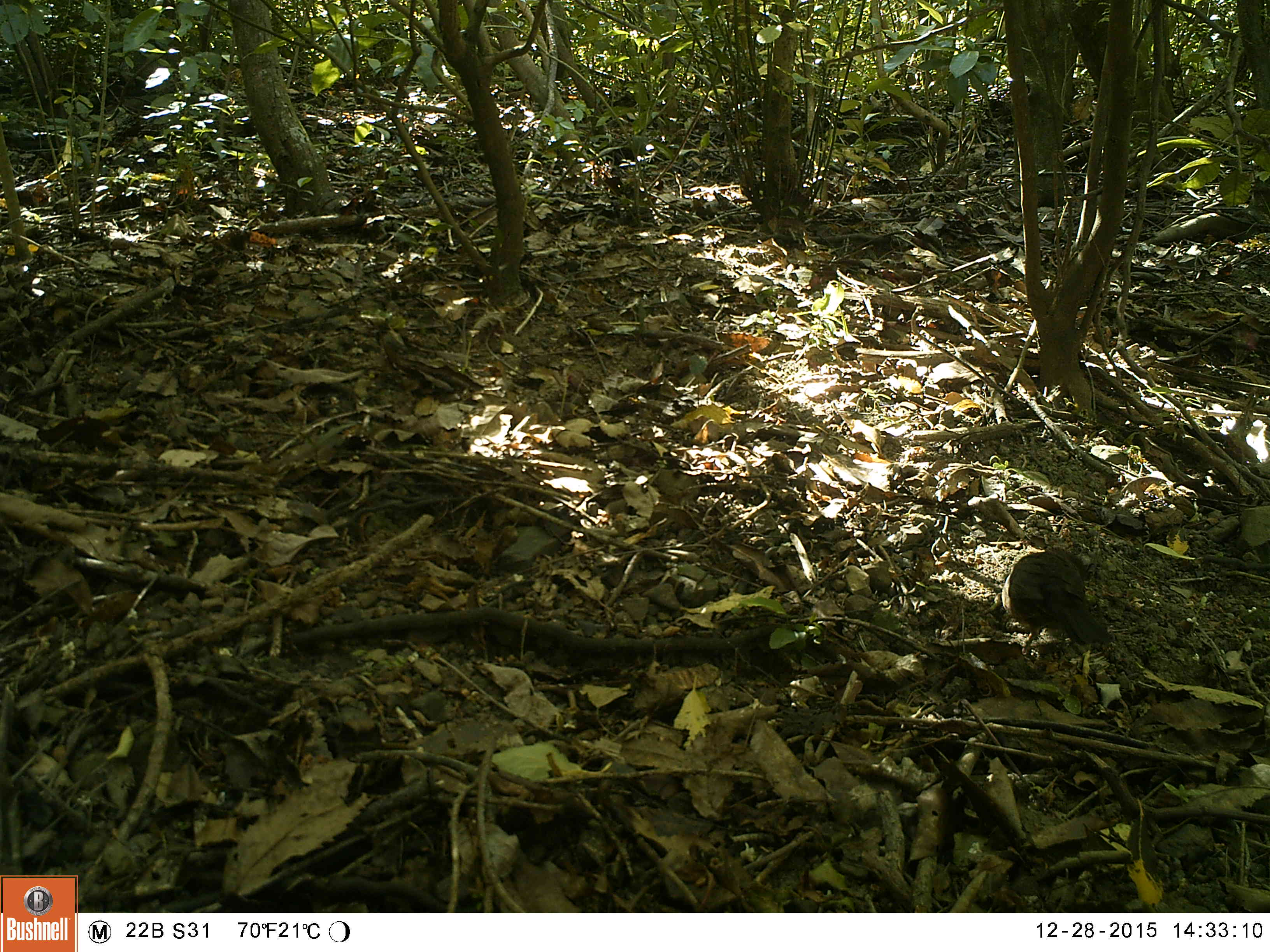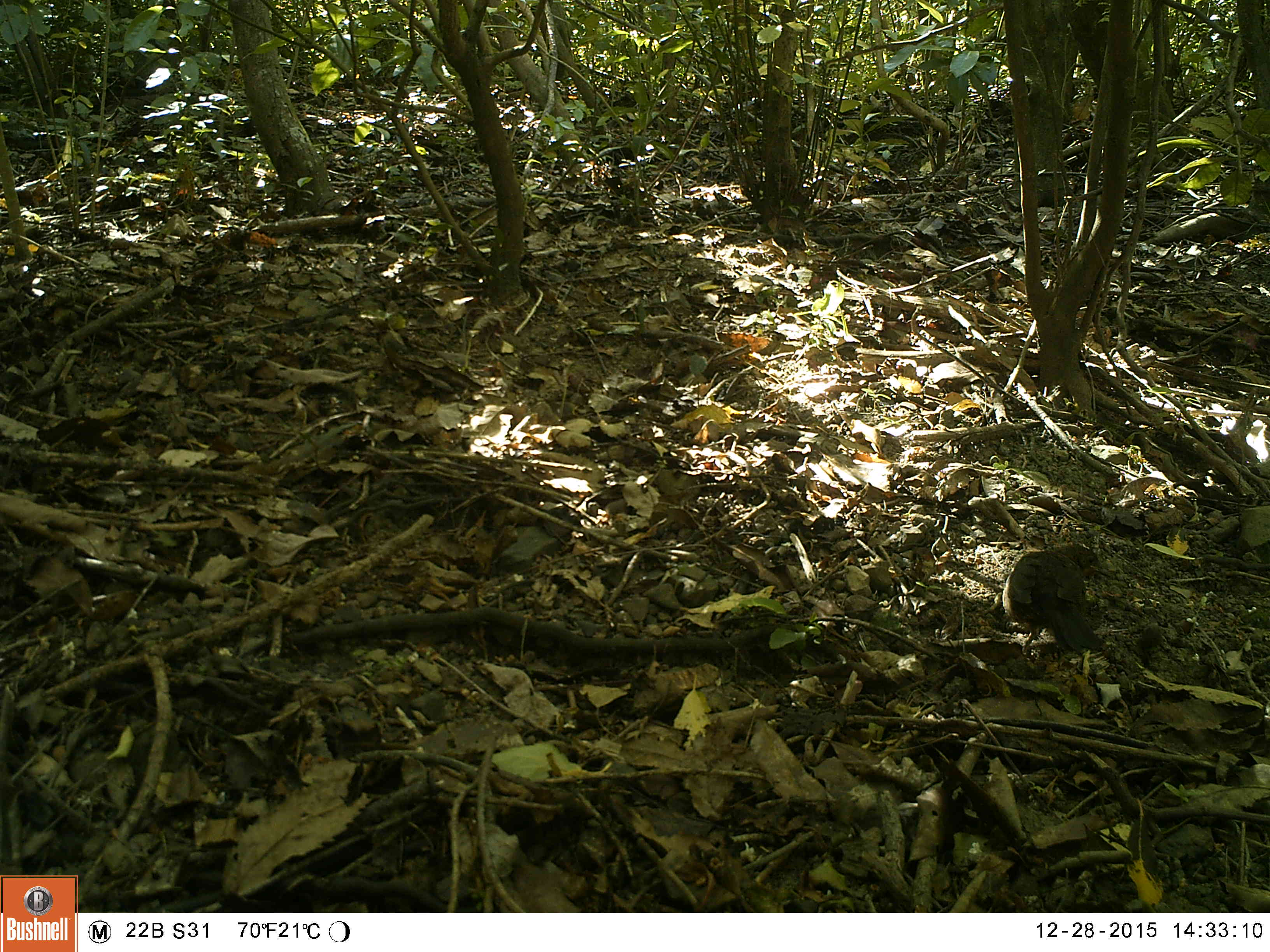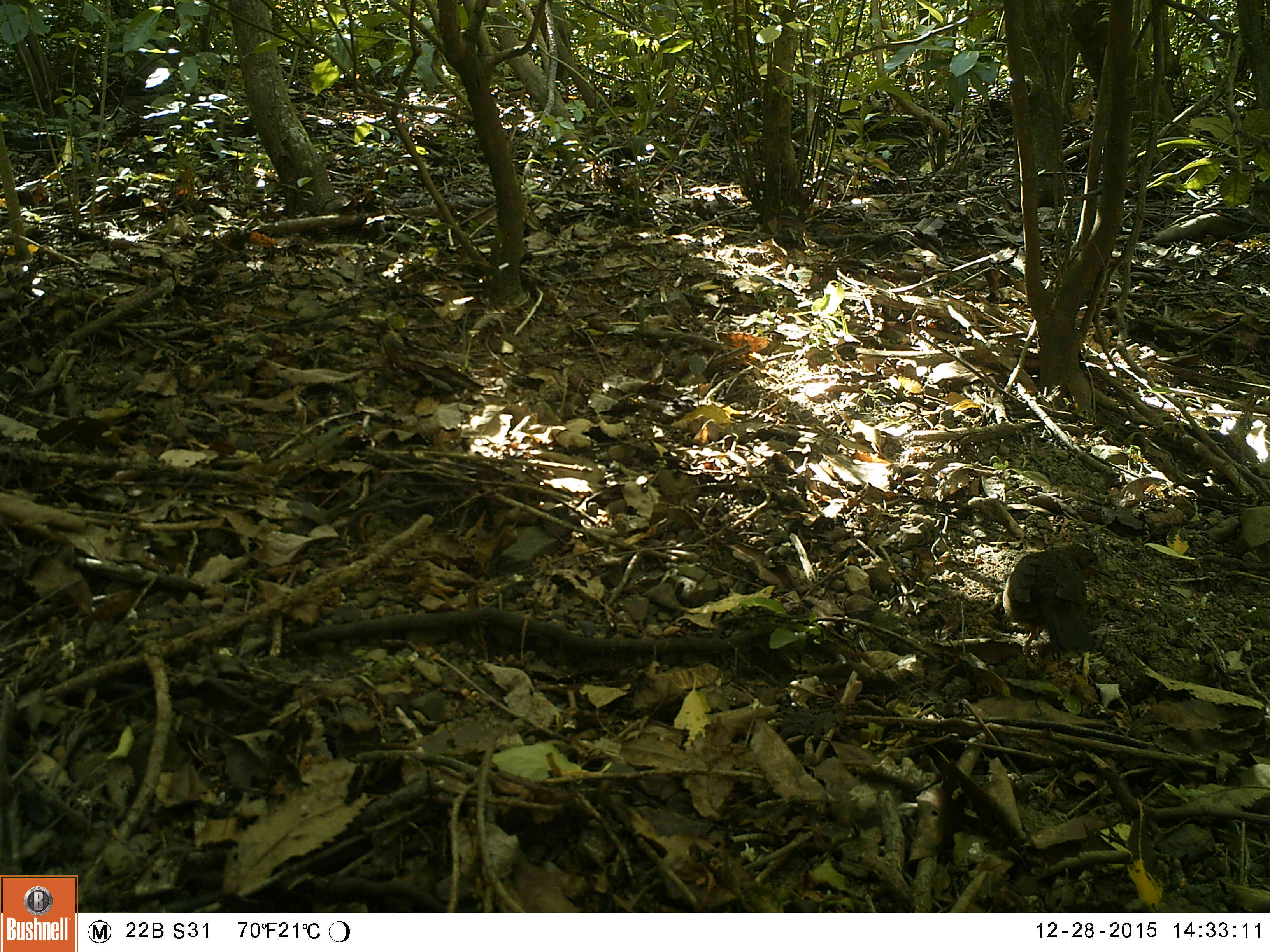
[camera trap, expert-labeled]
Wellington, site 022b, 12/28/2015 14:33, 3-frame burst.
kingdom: Animalia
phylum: Chordata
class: Aves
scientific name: Aves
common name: bird